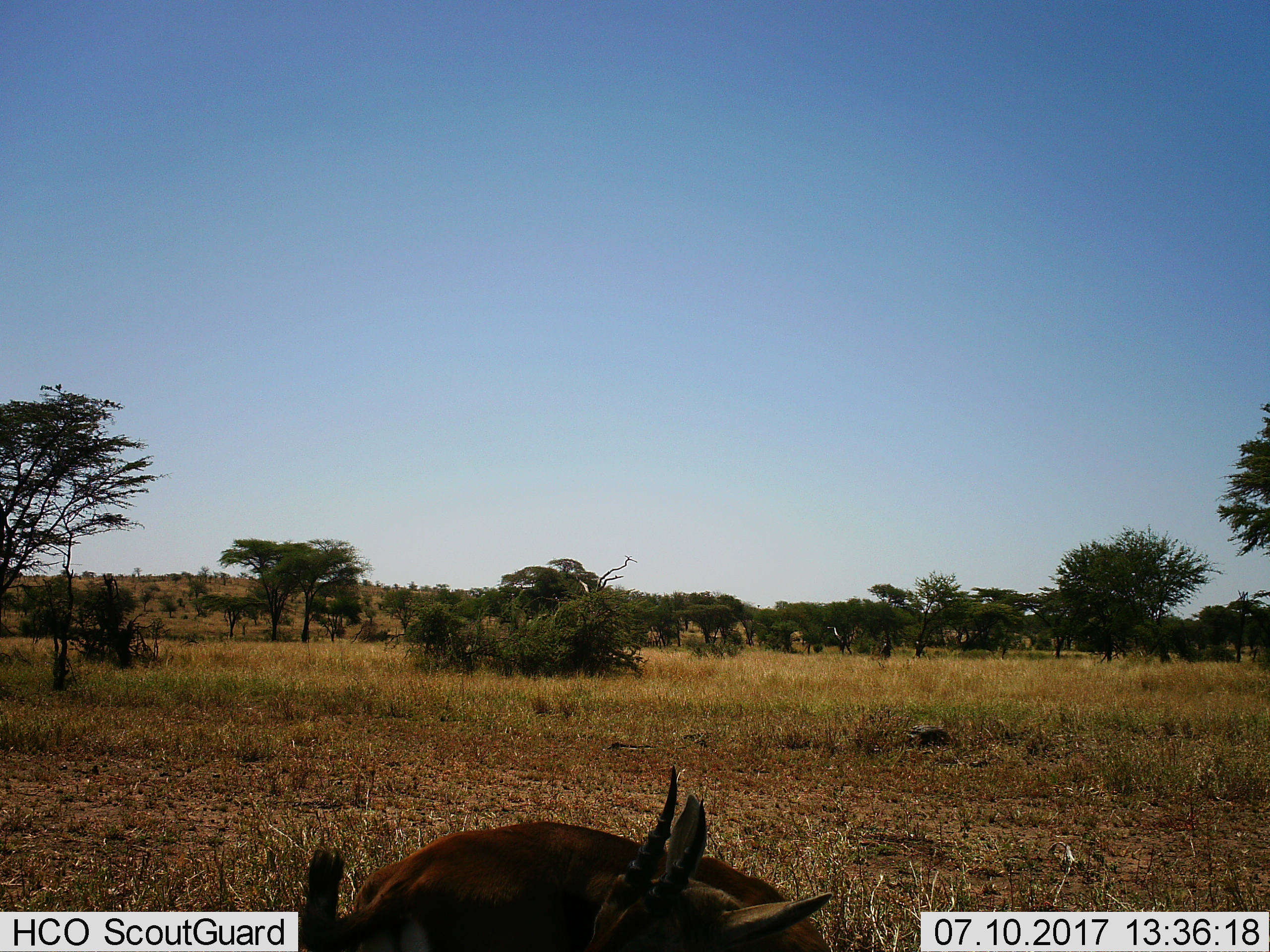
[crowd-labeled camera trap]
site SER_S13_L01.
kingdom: Animalia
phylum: Chordata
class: Mammalia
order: Artiodactyla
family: Bovidae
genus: Eudorcas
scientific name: Eudorcas thomsonii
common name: thomson's gazelle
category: gazellethomsons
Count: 1.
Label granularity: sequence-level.